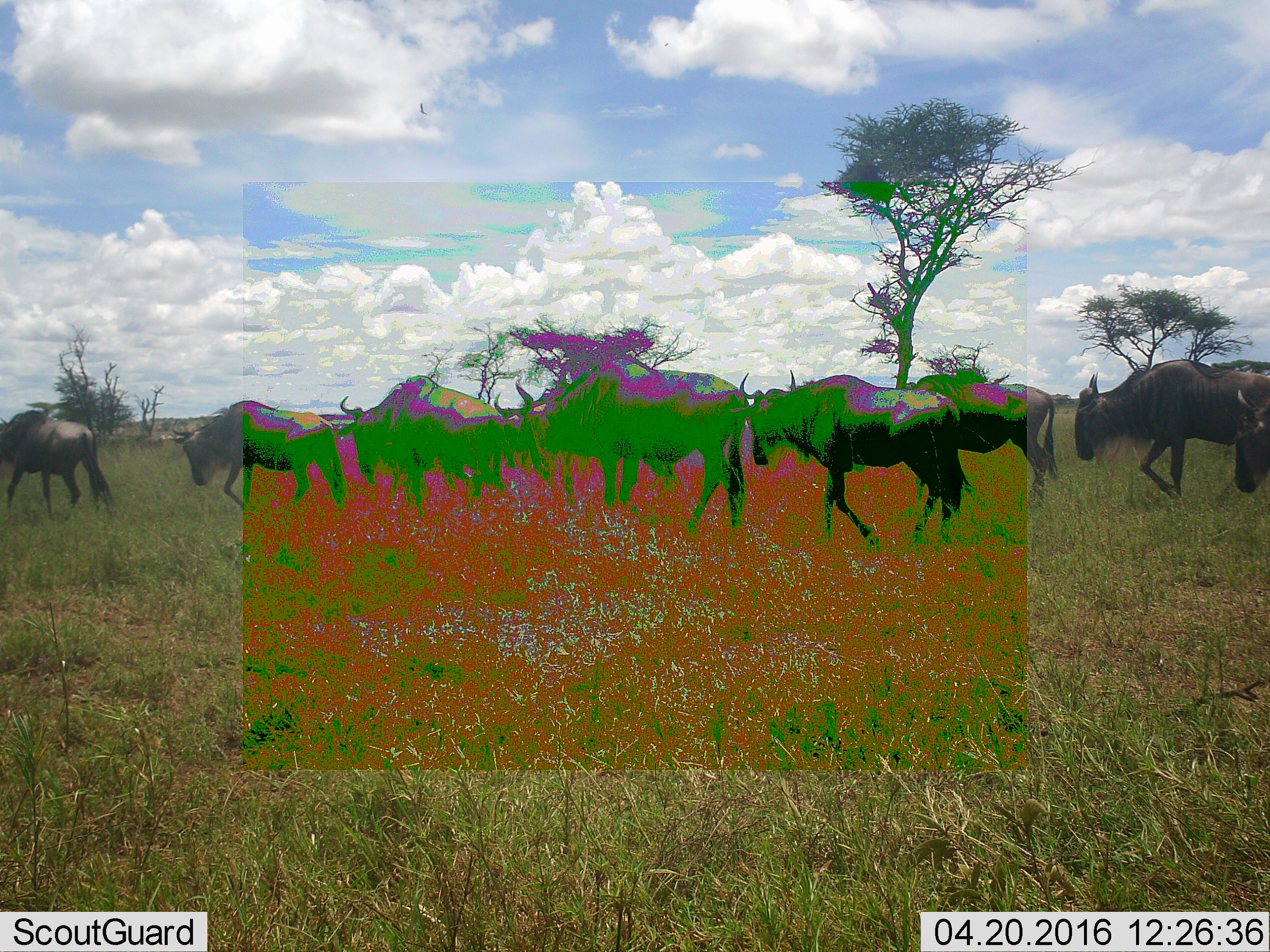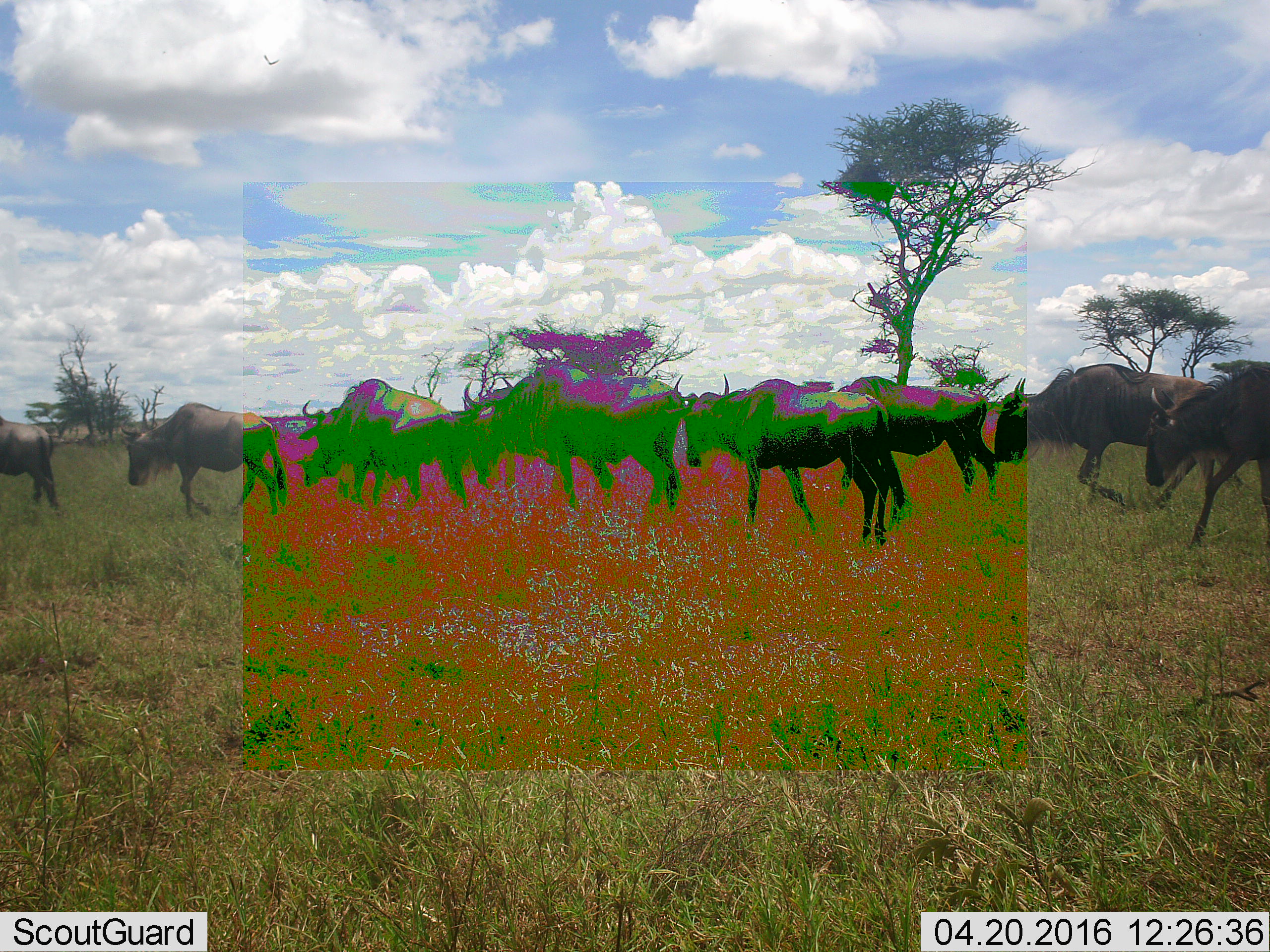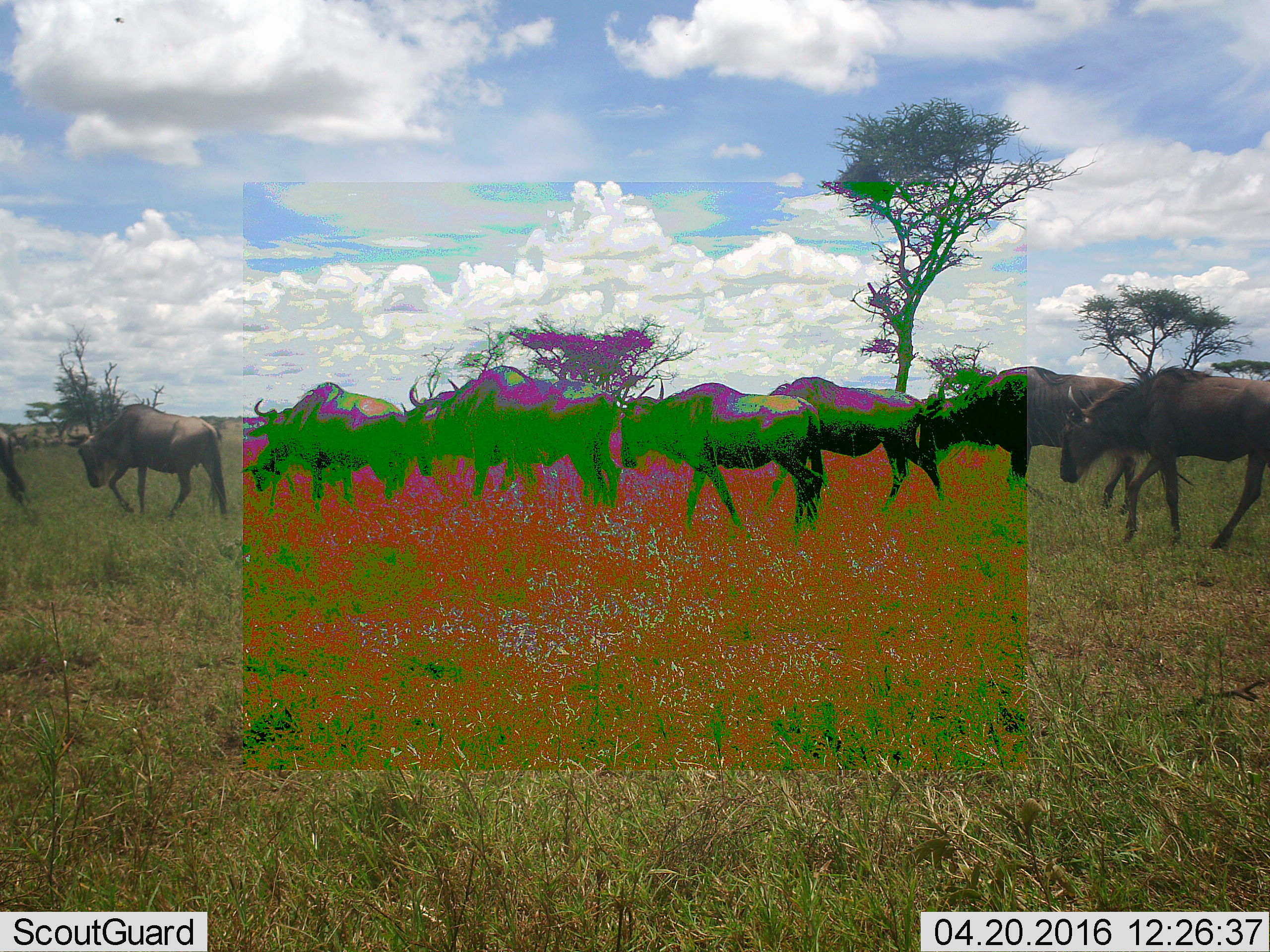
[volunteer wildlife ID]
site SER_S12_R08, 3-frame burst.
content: unidentified animal